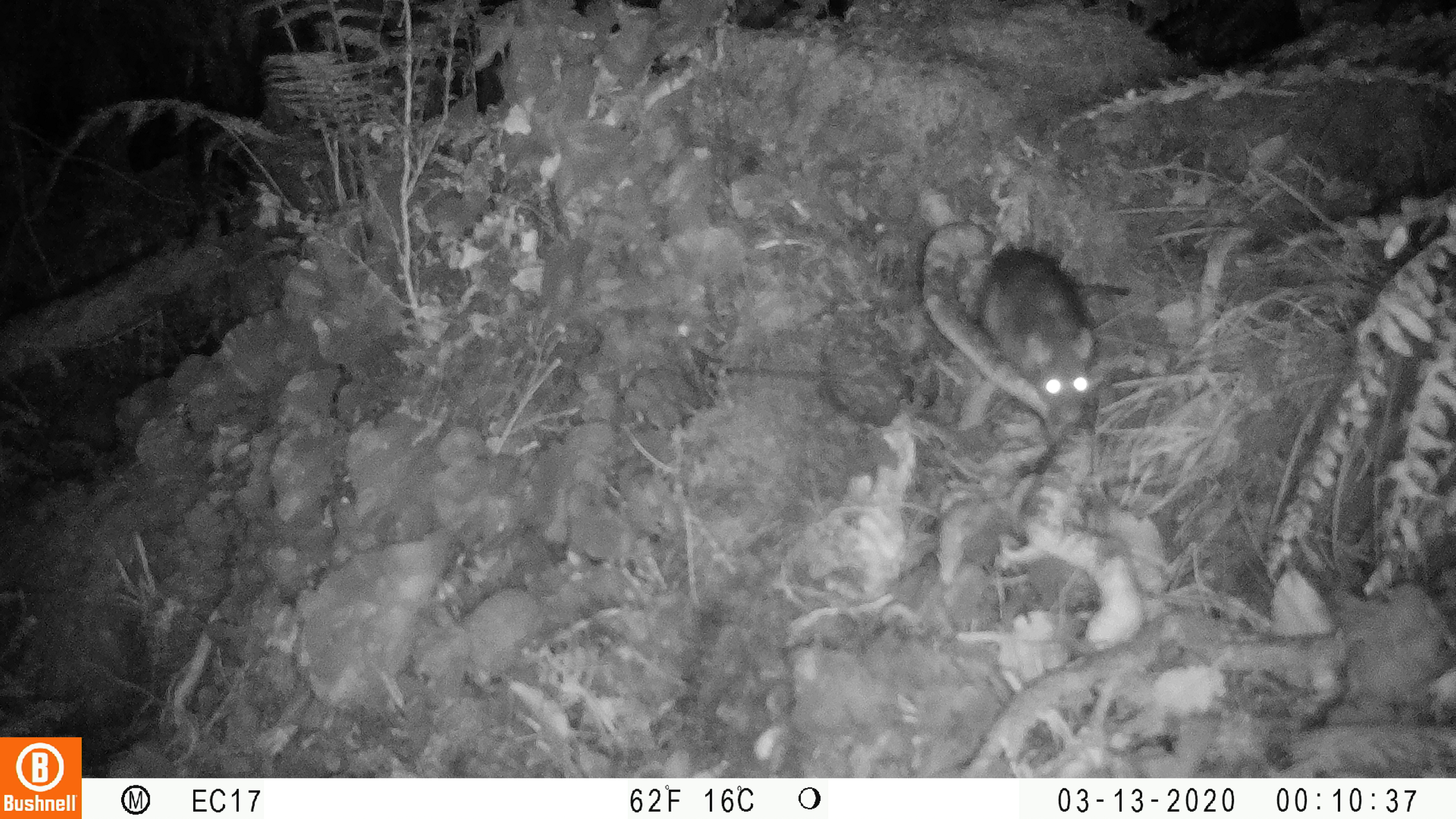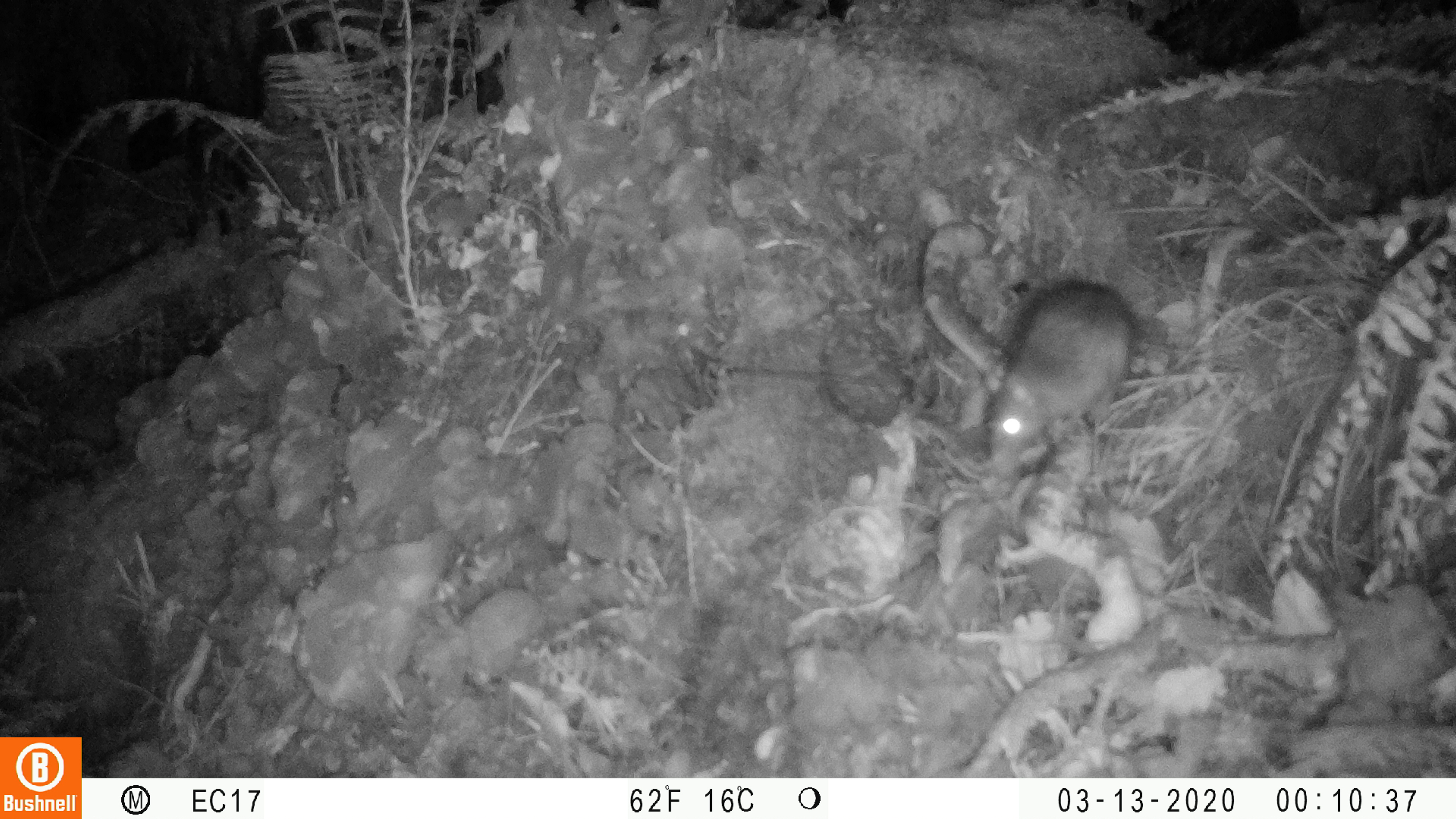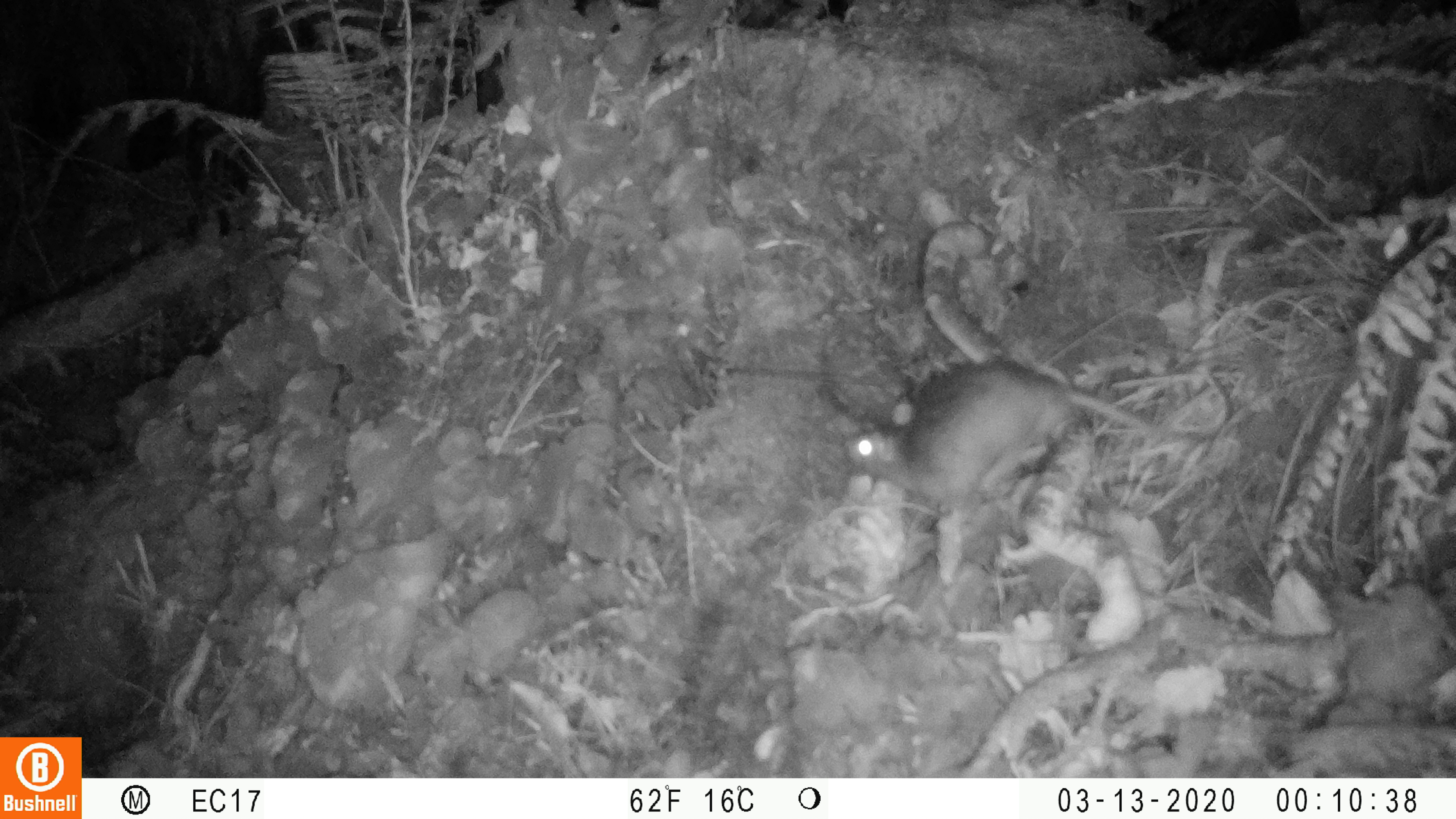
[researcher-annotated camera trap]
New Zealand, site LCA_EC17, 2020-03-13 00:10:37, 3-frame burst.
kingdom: Animalia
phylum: Chordata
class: Mammalia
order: Rodentia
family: Muridae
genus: Rattus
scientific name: Rattus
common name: rat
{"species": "rat (Rattus)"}